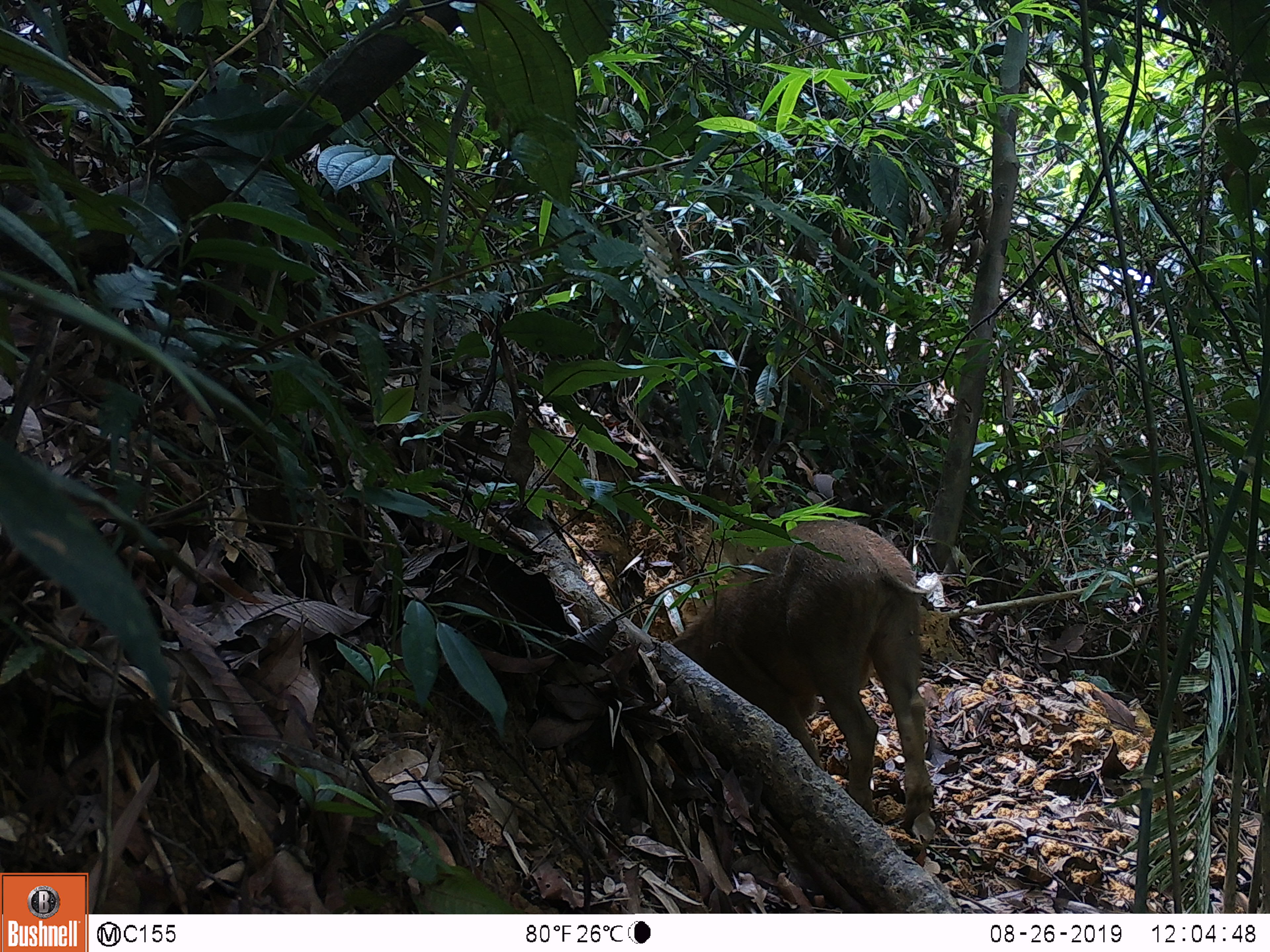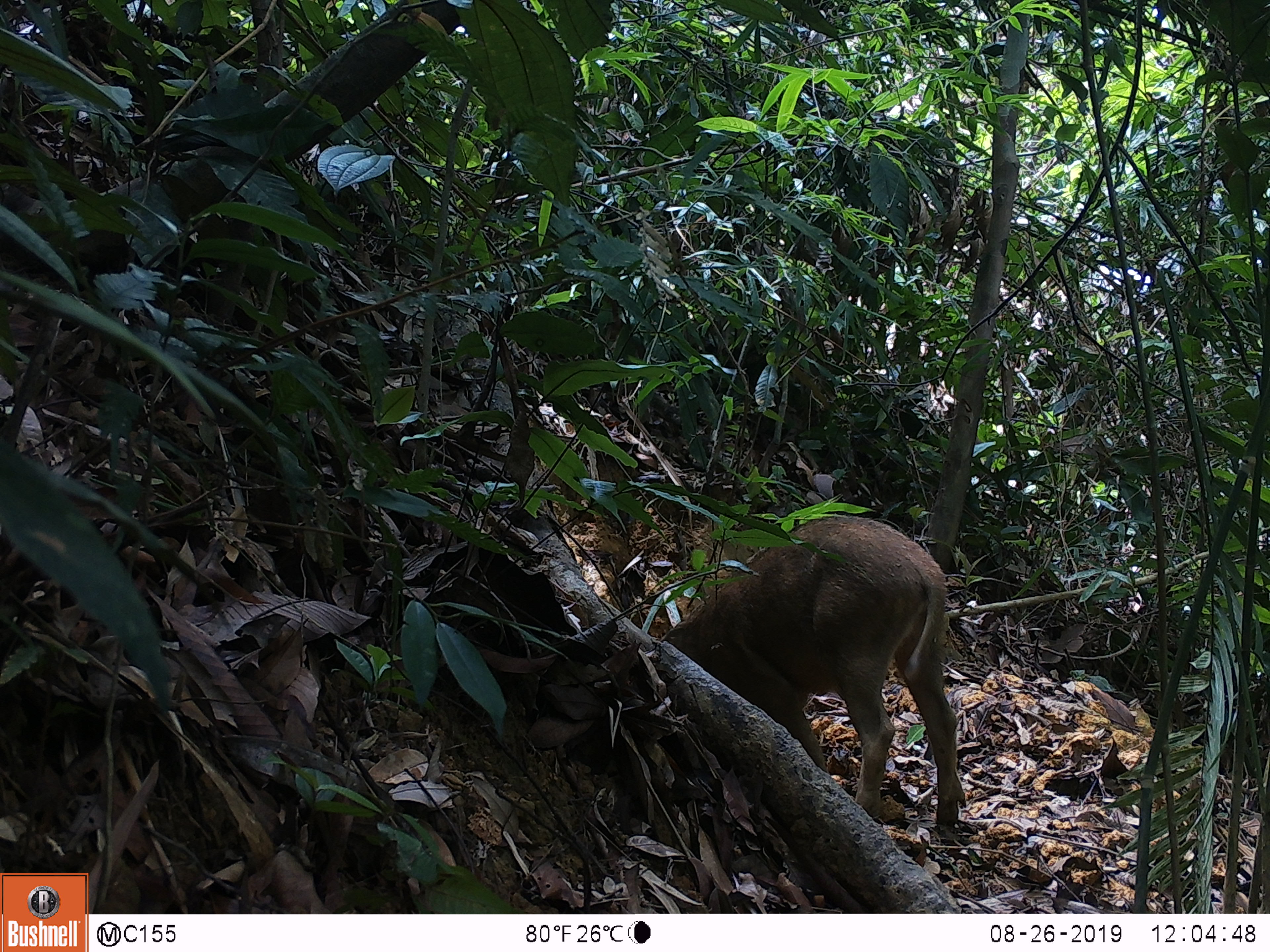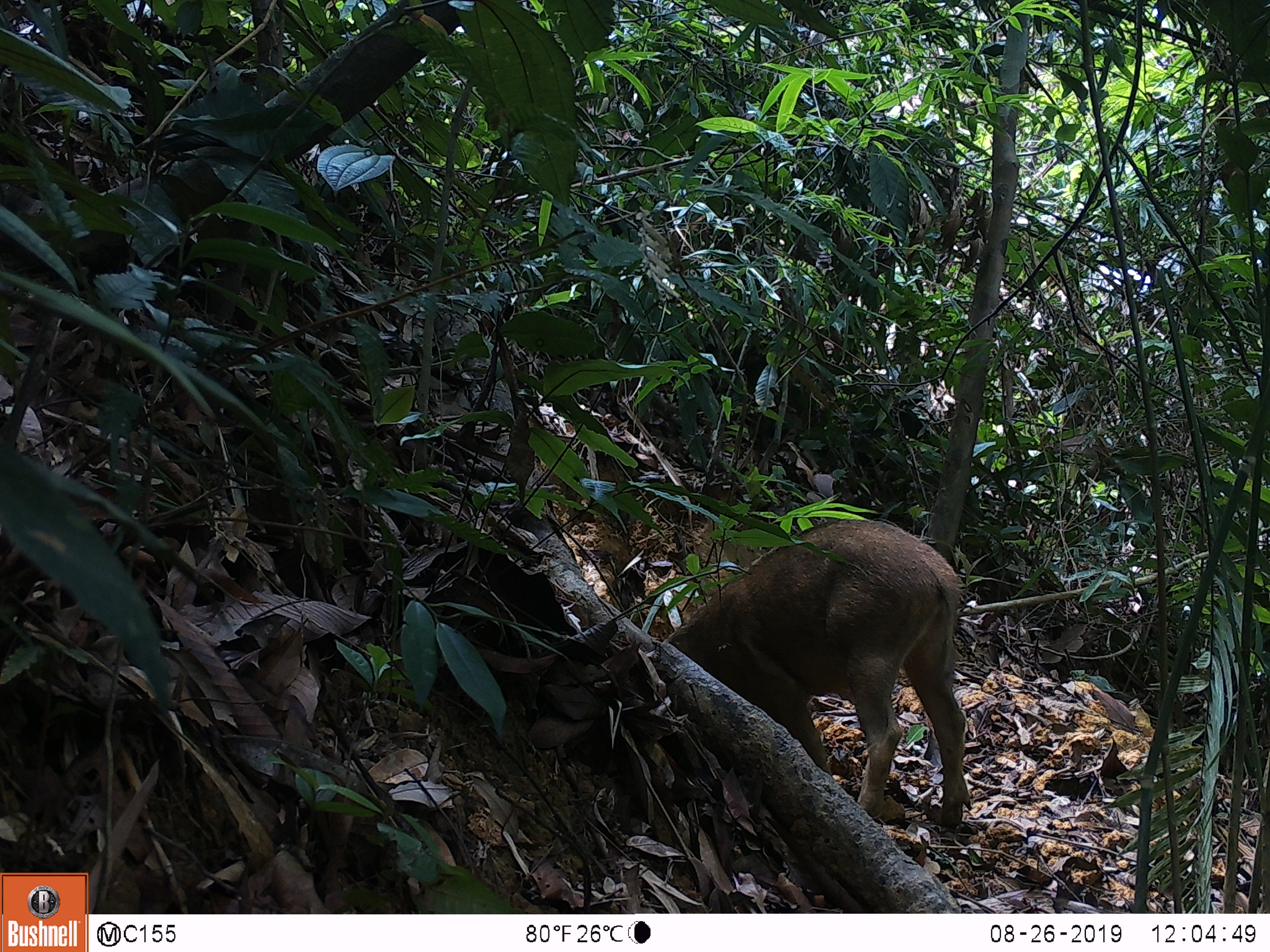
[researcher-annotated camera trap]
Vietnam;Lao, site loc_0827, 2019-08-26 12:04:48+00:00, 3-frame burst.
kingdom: Animalia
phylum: Chordata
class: Mammalia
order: Artiodactyla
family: Suidae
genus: Sus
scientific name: Sus scrofa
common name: eurasian wild pig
Eurasian wild pig (Sus scrofa). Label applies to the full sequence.